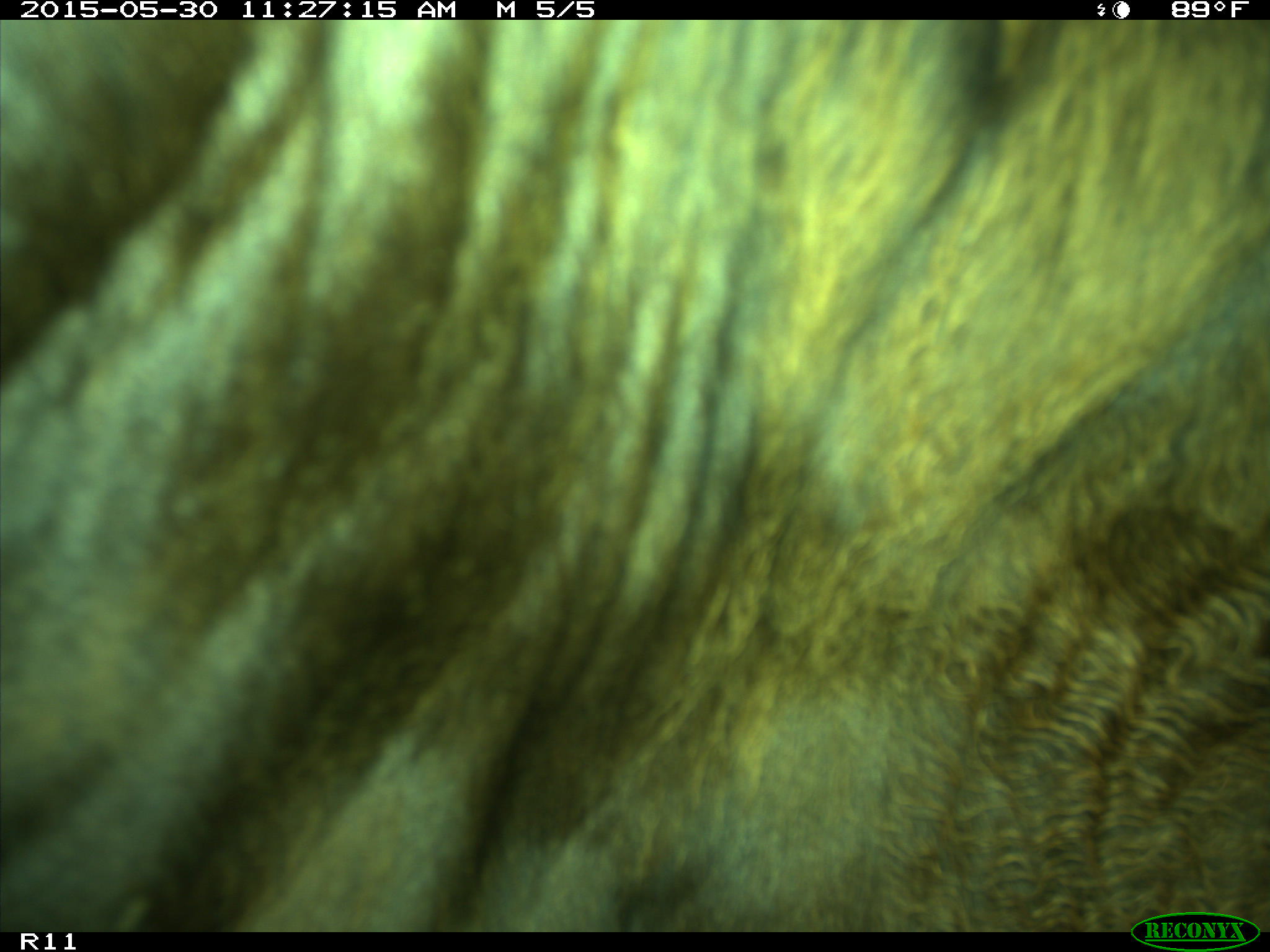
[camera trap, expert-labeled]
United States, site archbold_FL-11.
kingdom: Animalia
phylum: Chordata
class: Mammalia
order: Artiodactyla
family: Bovidae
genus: Bos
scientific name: Bos taurus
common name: domestic cow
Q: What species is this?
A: Bos taurus (domestic cow).